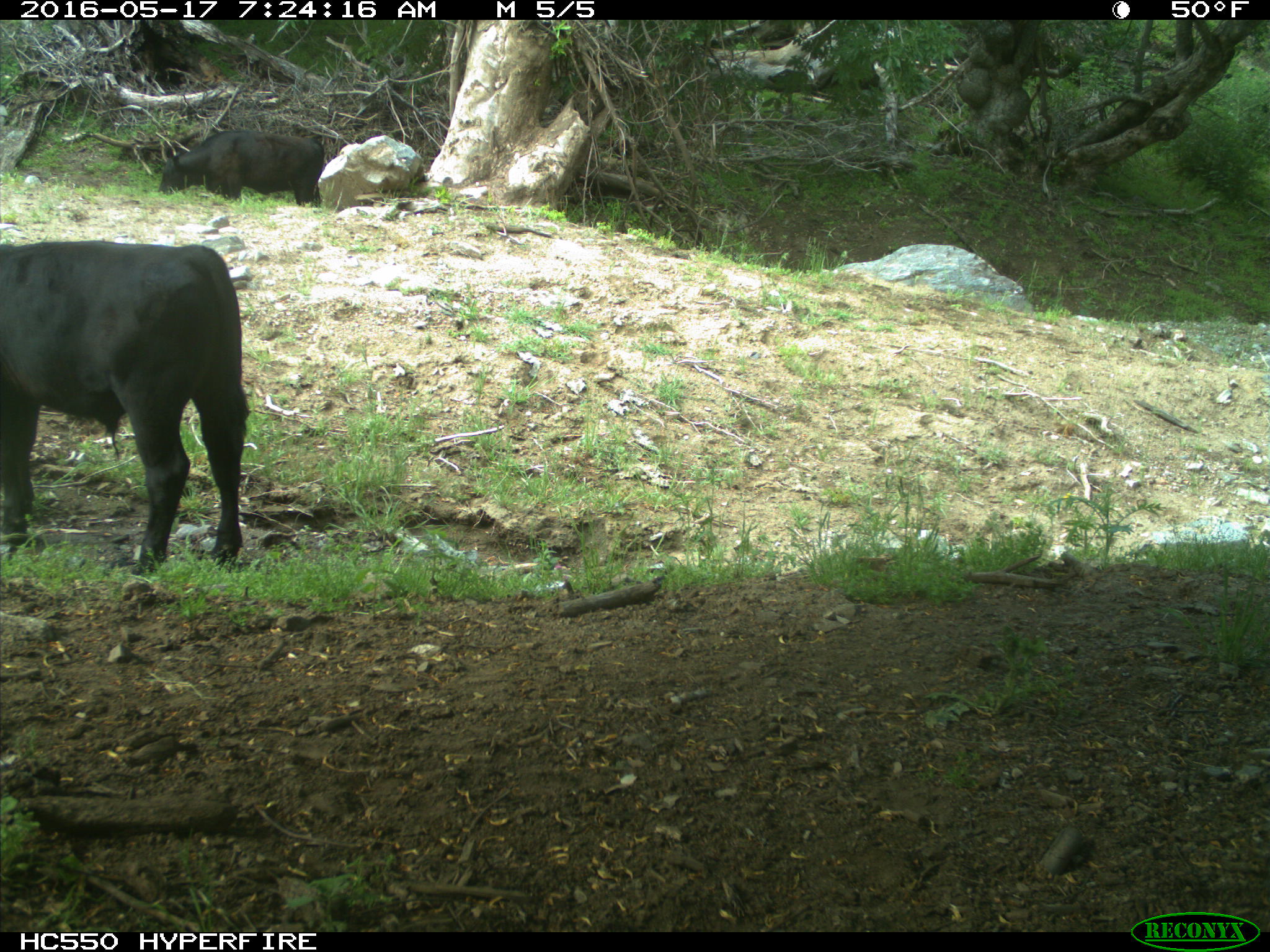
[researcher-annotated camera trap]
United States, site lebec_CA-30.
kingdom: Animalia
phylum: Chordata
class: Mammalia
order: Artiodactyla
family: Bovidae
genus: Bos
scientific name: Bos taurus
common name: domestic cow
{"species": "Bos taurus (domestic cow)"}